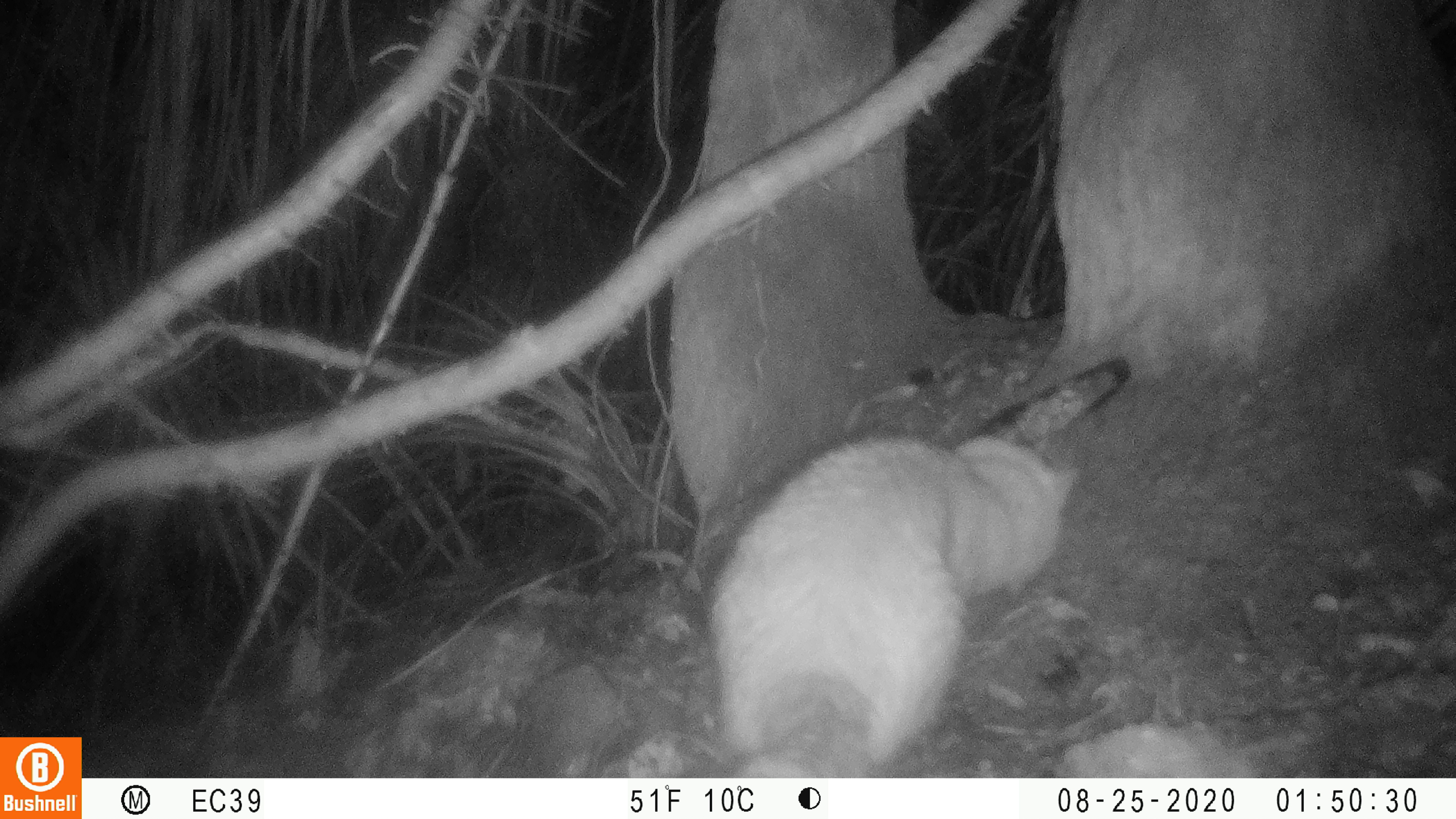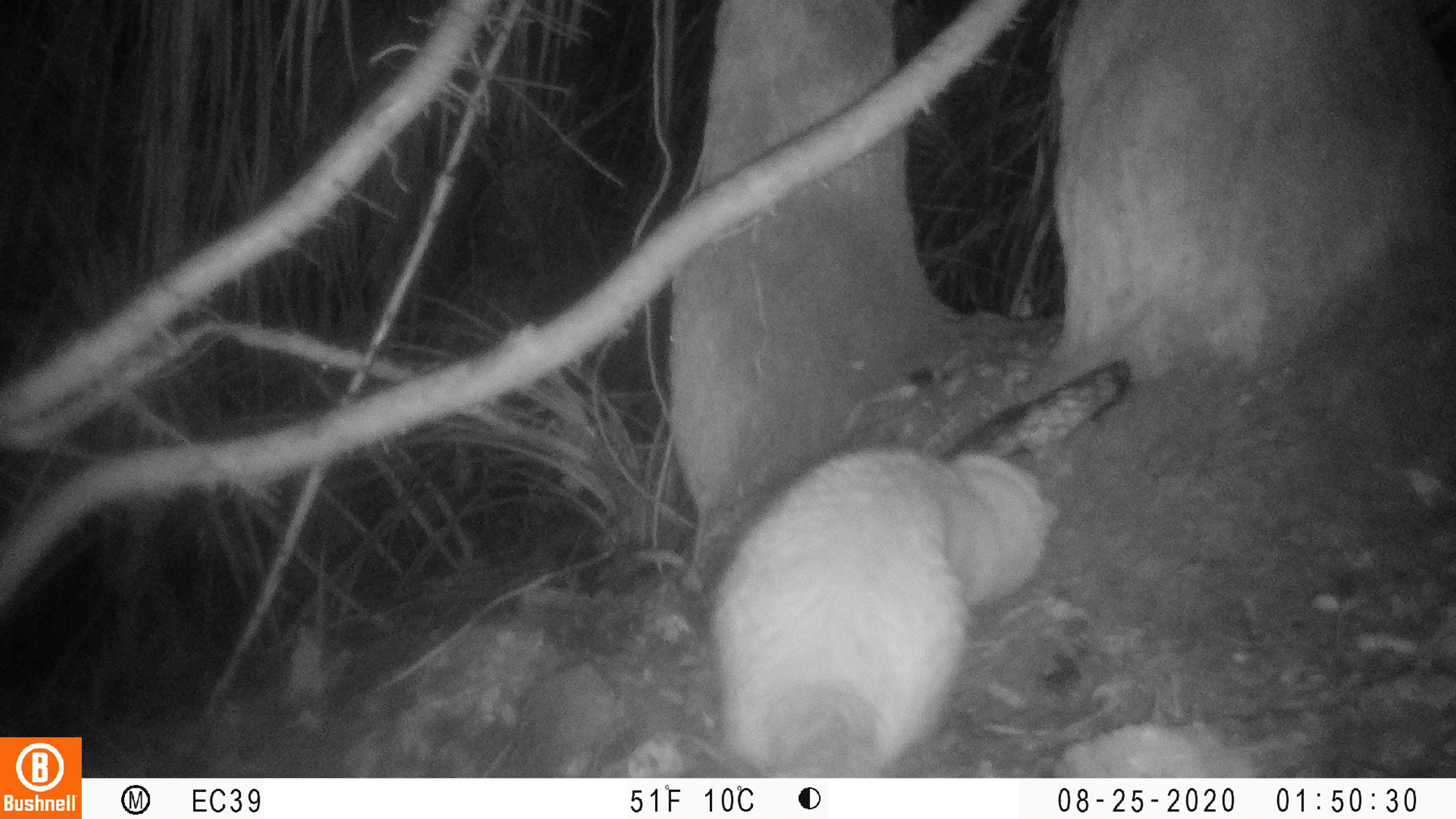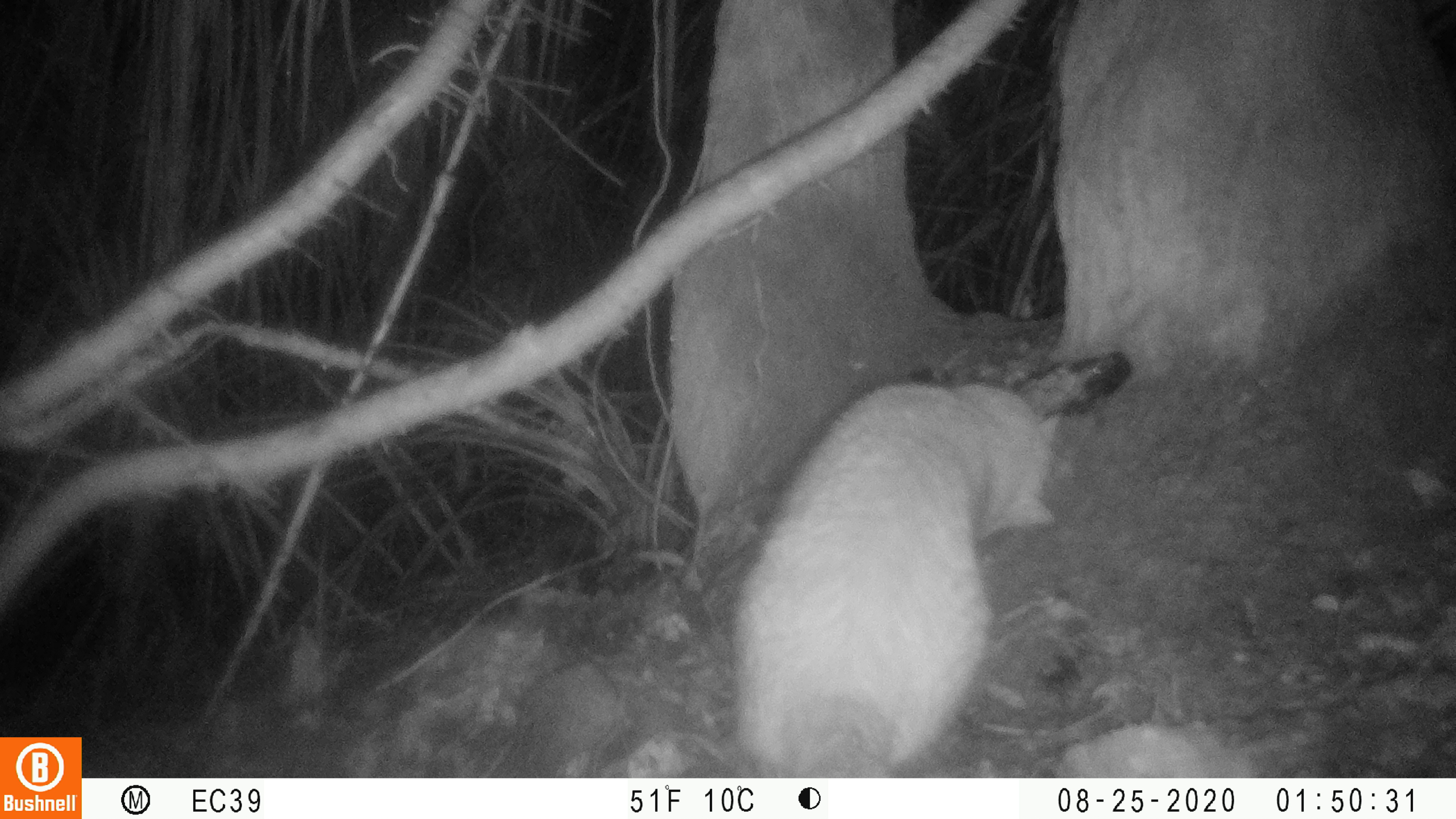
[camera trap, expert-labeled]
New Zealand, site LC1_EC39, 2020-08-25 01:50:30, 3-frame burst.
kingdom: Animalia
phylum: Chordata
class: Mammalia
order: Carnivora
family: Felidae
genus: Felis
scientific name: Felis catus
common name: domestic cat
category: cat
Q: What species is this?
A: Cat (domestic cat) (Felis catus).